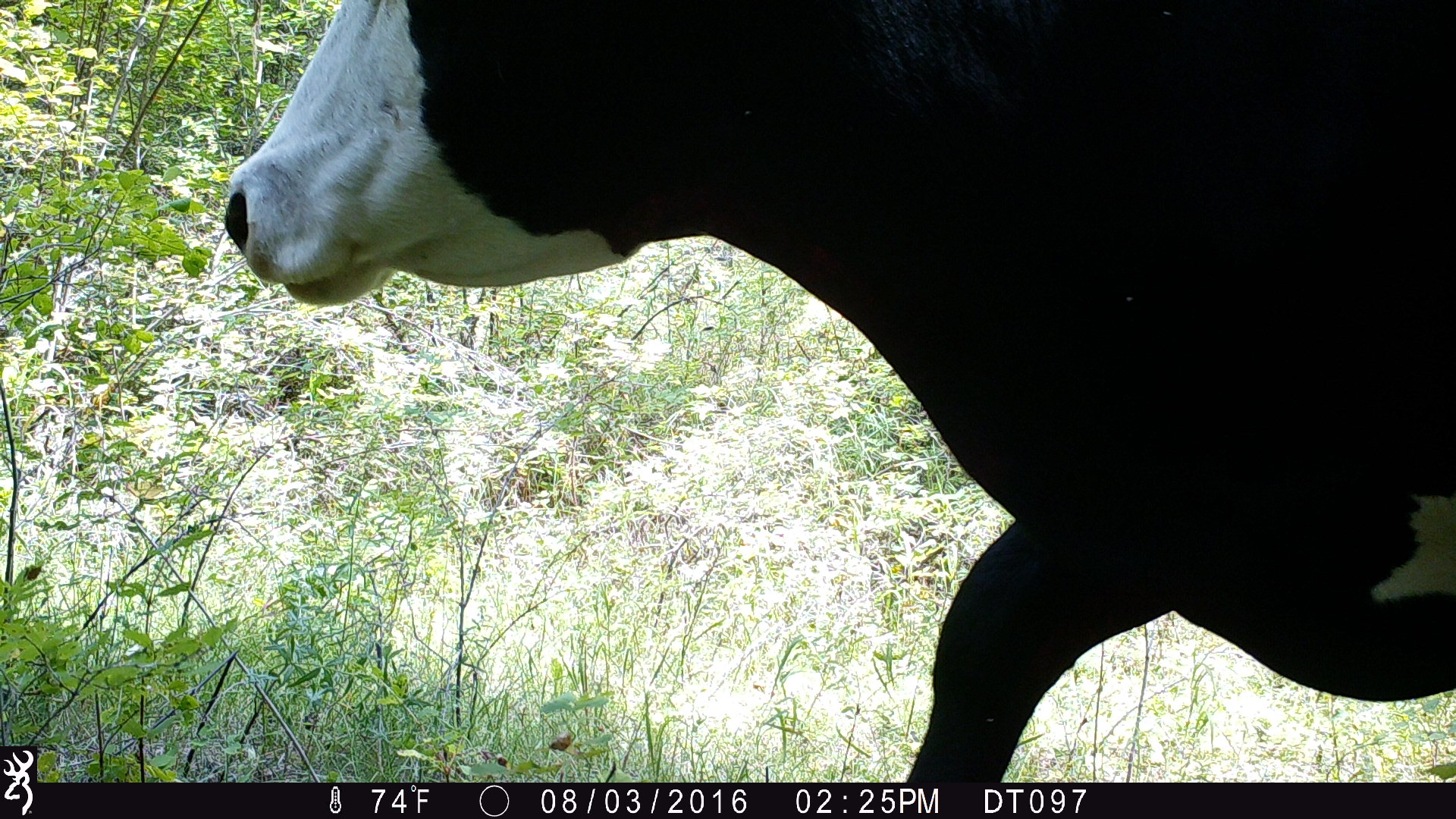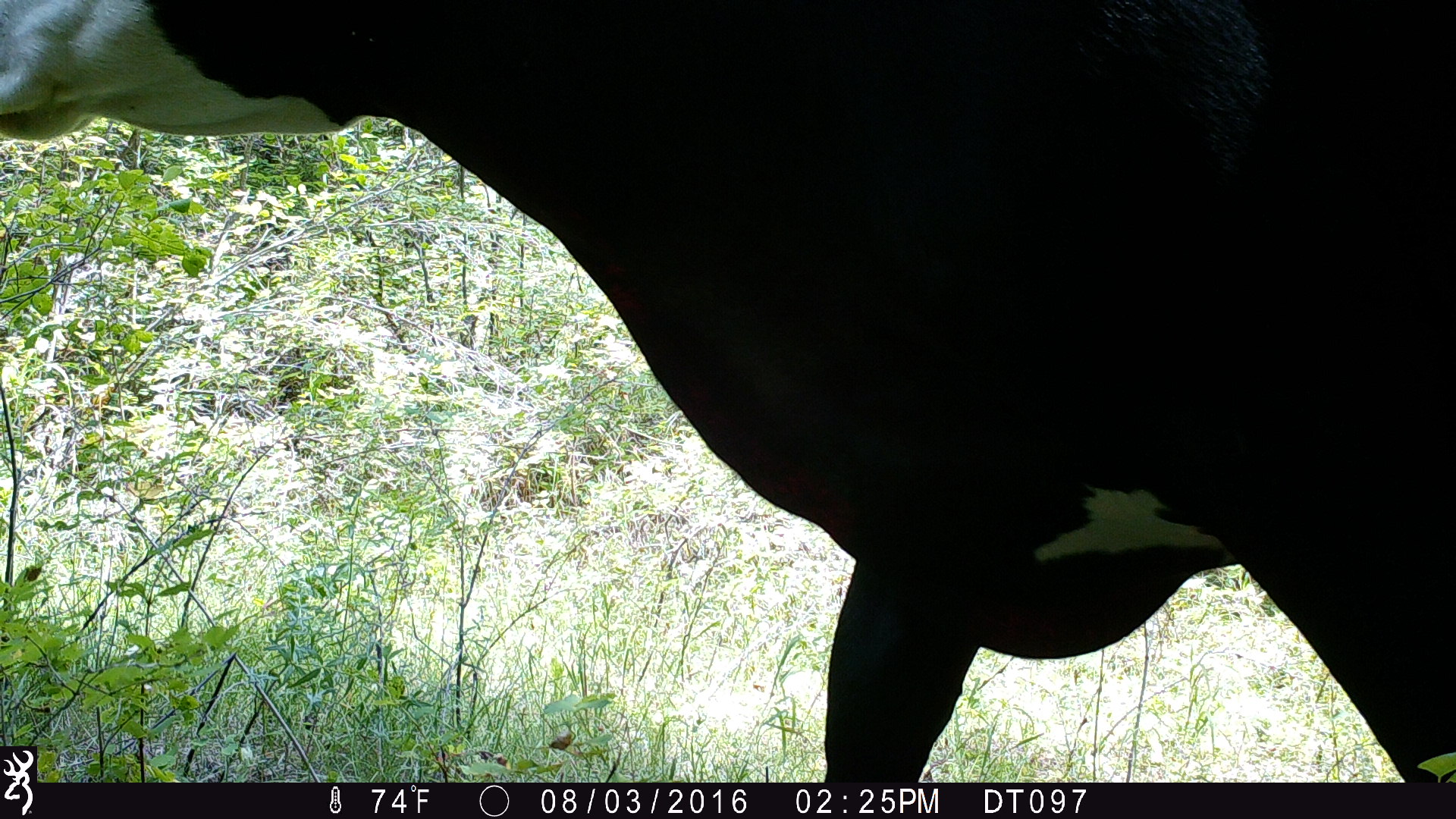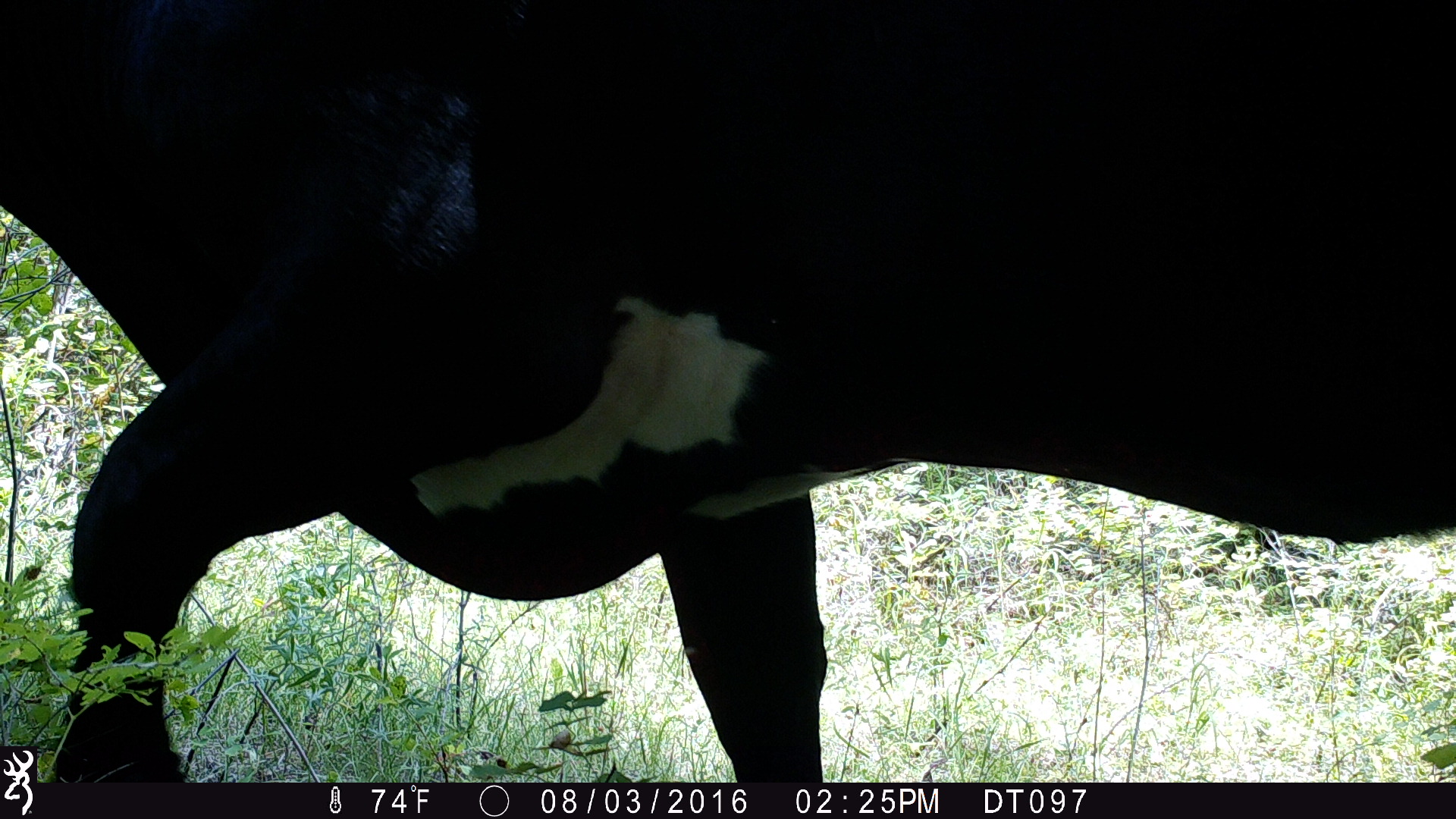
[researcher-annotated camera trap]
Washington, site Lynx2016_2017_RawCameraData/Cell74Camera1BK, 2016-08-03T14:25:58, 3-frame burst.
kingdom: Animalia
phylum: Chordata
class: Mammalia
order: Artiodactyla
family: Bovidae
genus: Bos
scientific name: Bos taurus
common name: domestic cattle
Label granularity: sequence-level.